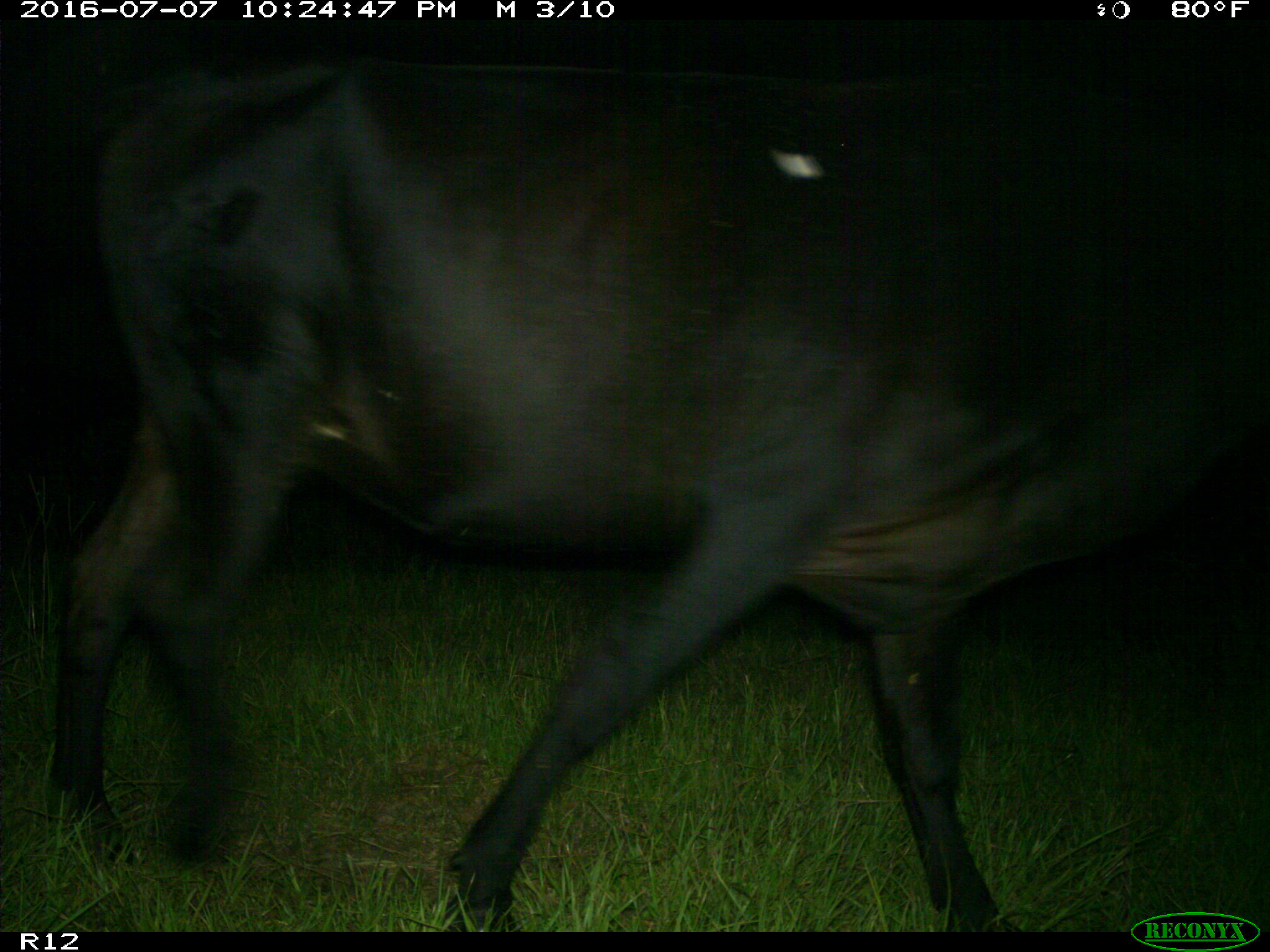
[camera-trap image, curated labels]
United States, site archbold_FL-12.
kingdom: Animalia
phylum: Chordata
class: Mammalia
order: Artiodactyla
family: Bovidae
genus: Bos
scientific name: Bos taurus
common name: domestic cow